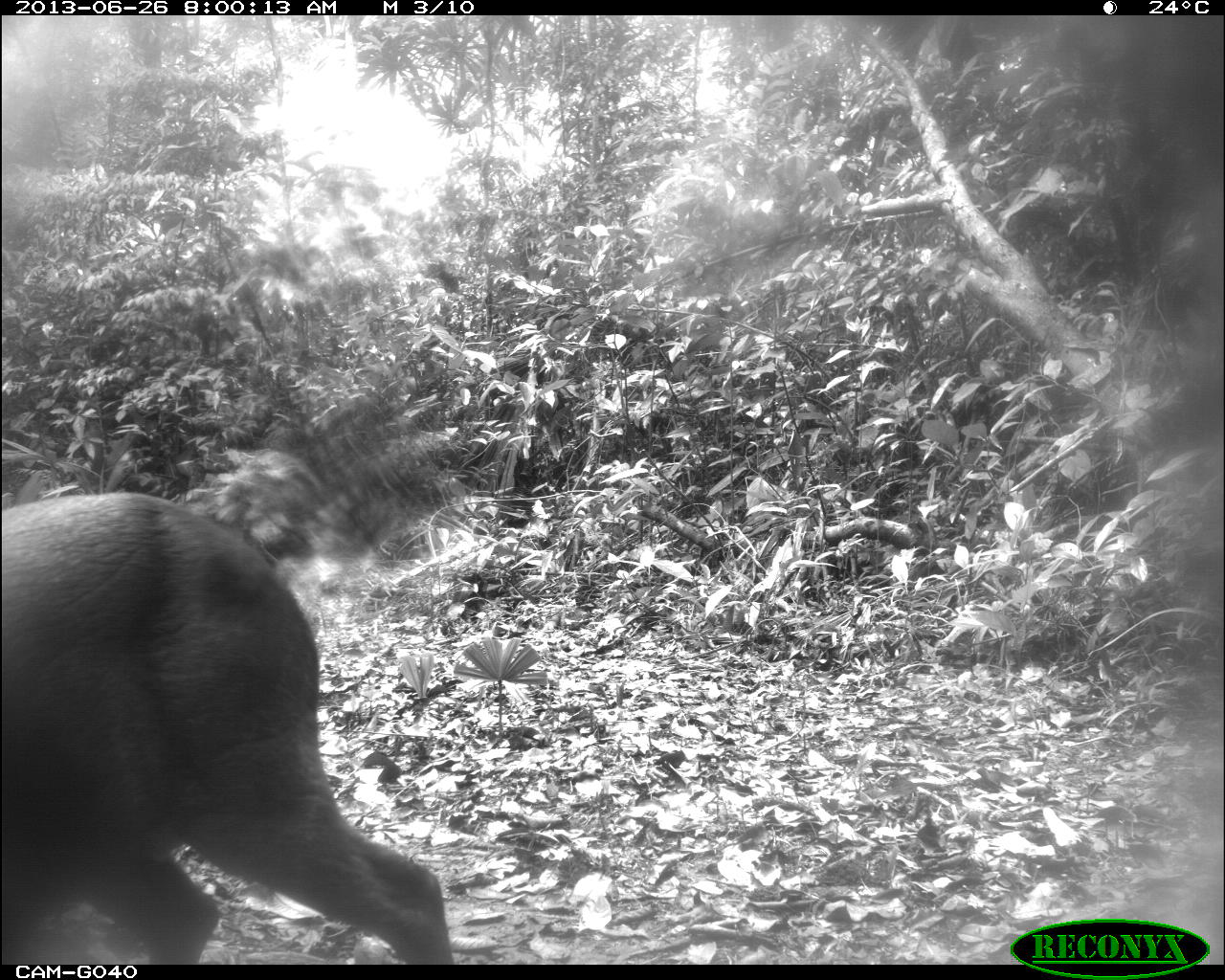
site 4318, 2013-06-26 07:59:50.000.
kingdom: Animalia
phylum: Chordata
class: Mammalia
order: Artiodactyla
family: Cervidae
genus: Mazama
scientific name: Mazama temama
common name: central american red brocket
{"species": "Mazama temama (central american red brocket)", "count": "1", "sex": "male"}